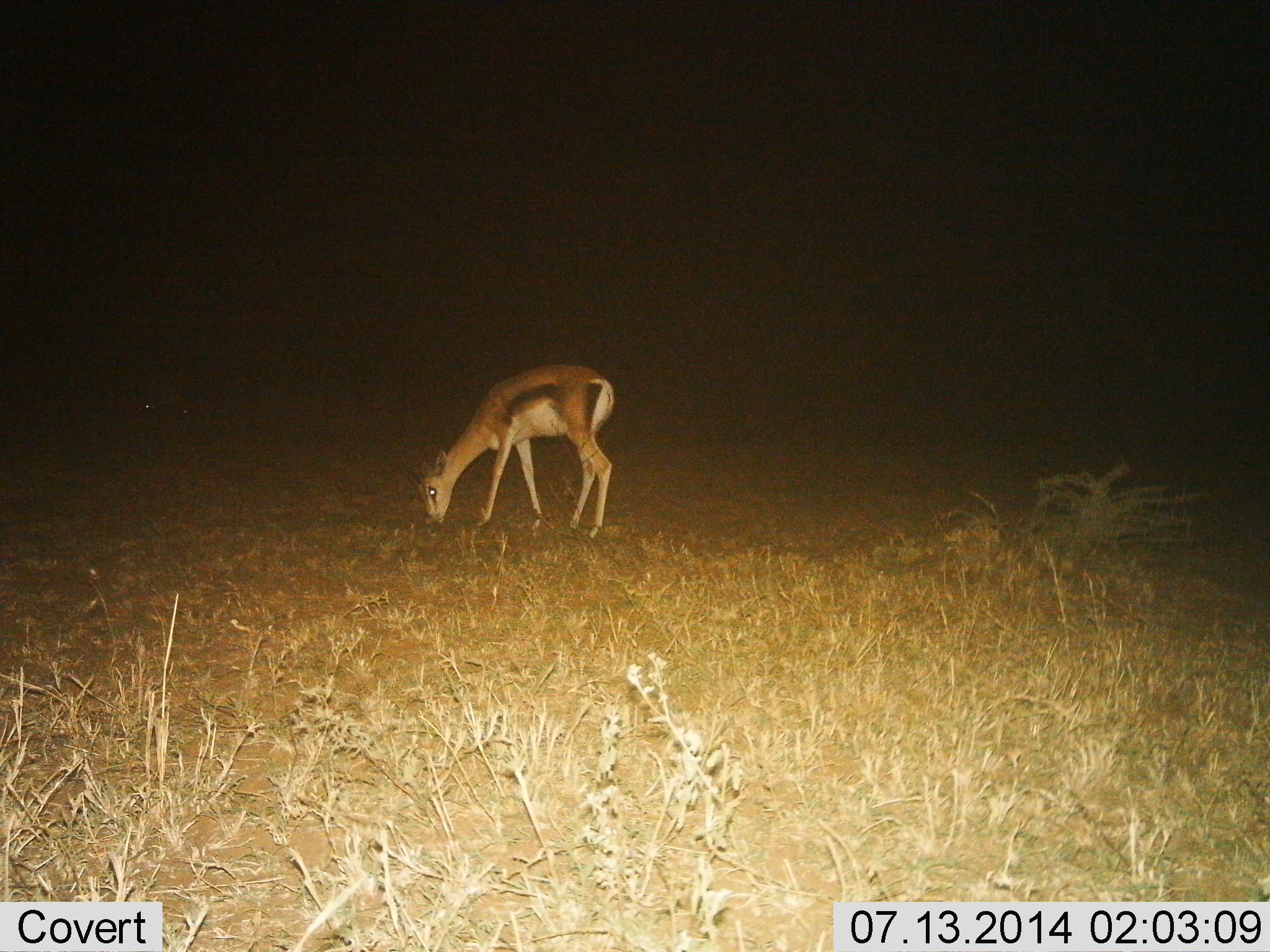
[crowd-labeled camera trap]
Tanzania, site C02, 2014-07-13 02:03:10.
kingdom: Animalia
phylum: Chordata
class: Mammalia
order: Artiodactyla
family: Bovidae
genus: Eudorcas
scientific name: Eudorcas thomsonii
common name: thomson's gazelle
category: gazellethomsons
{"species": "gazellethomsons (thomson's gazelle) (Eudorcas thomsonii)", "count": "1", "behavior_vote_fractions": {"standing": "0%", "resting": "0%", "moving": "0%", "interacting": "0%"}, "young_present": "0%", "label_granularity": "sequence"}